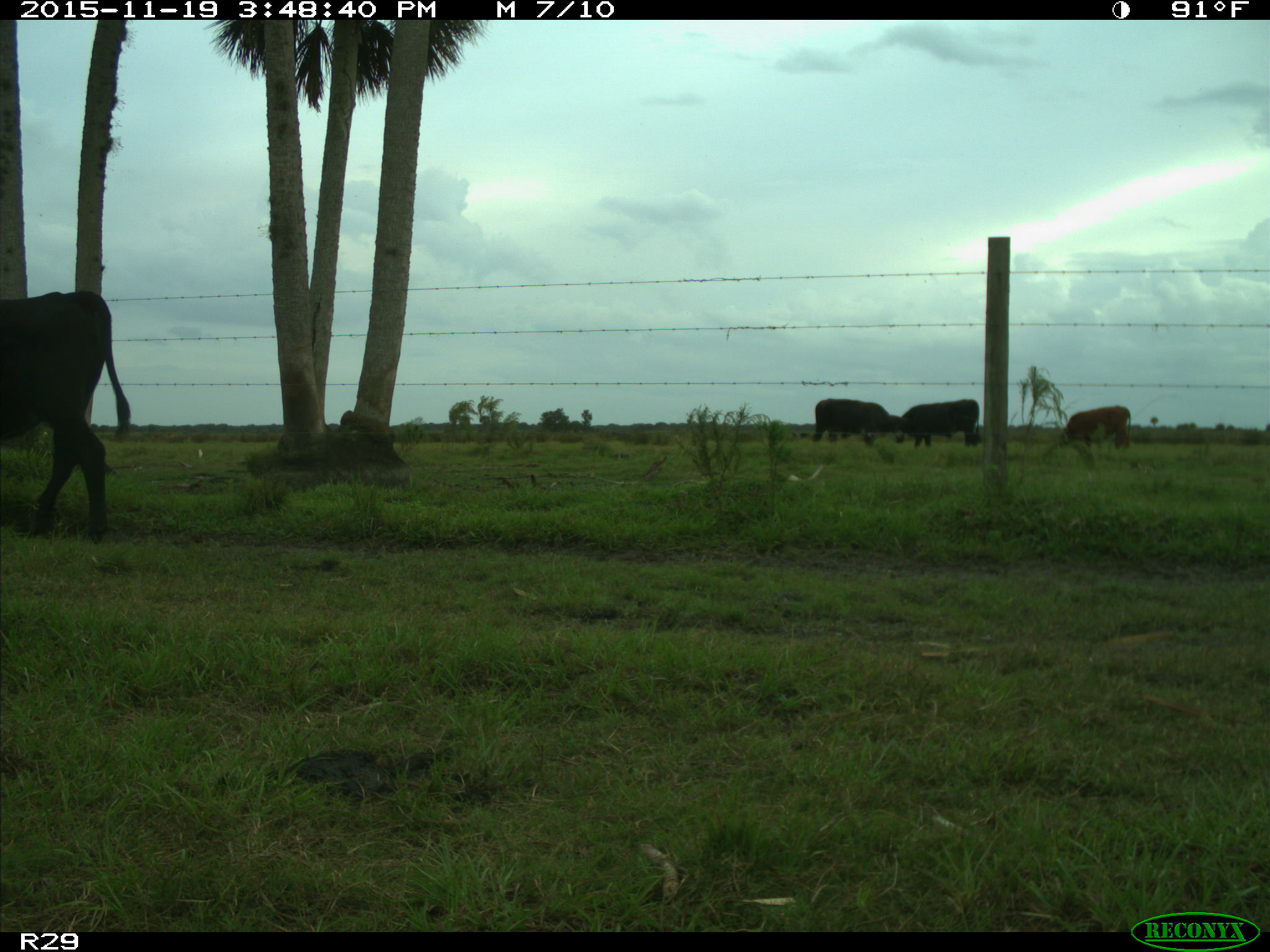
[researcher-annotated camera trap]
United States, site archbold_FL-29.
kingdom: Animalia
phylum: Chordata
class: Mammalia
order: Artiodactyla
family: Bovidae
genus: Bos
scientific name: Bos taurus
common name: domestic cow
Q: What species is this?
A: Bos taurus (domestic cow).